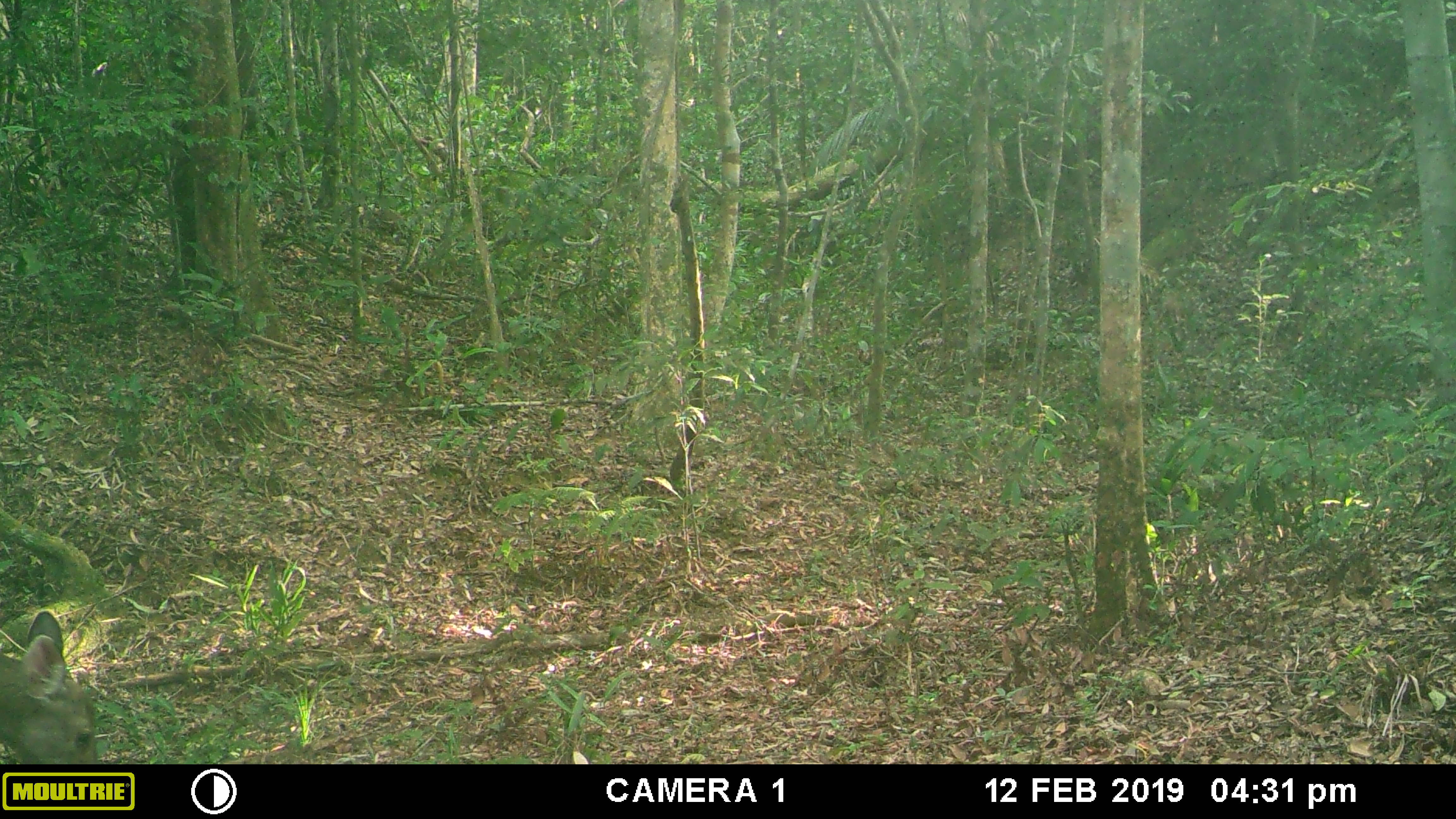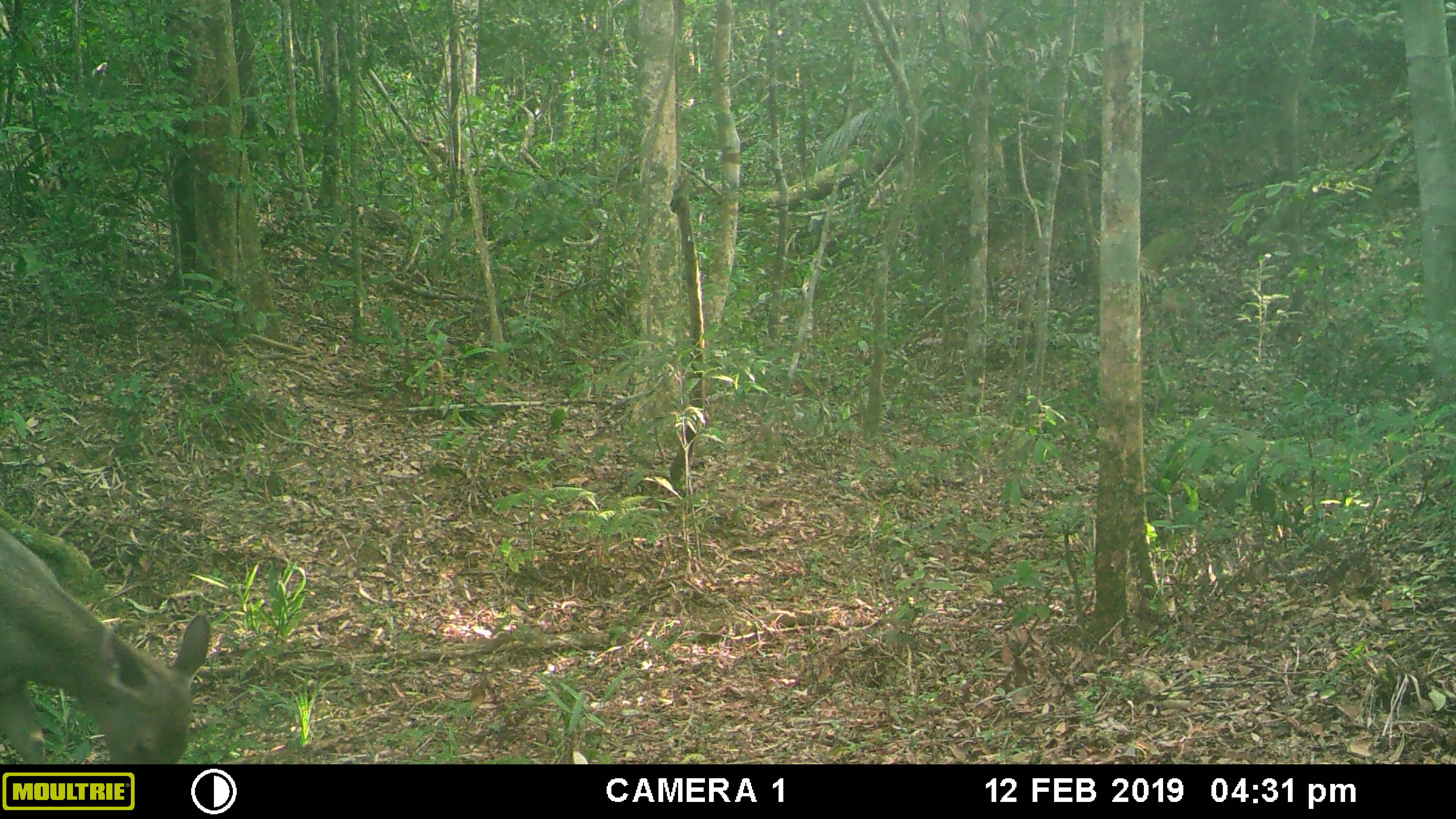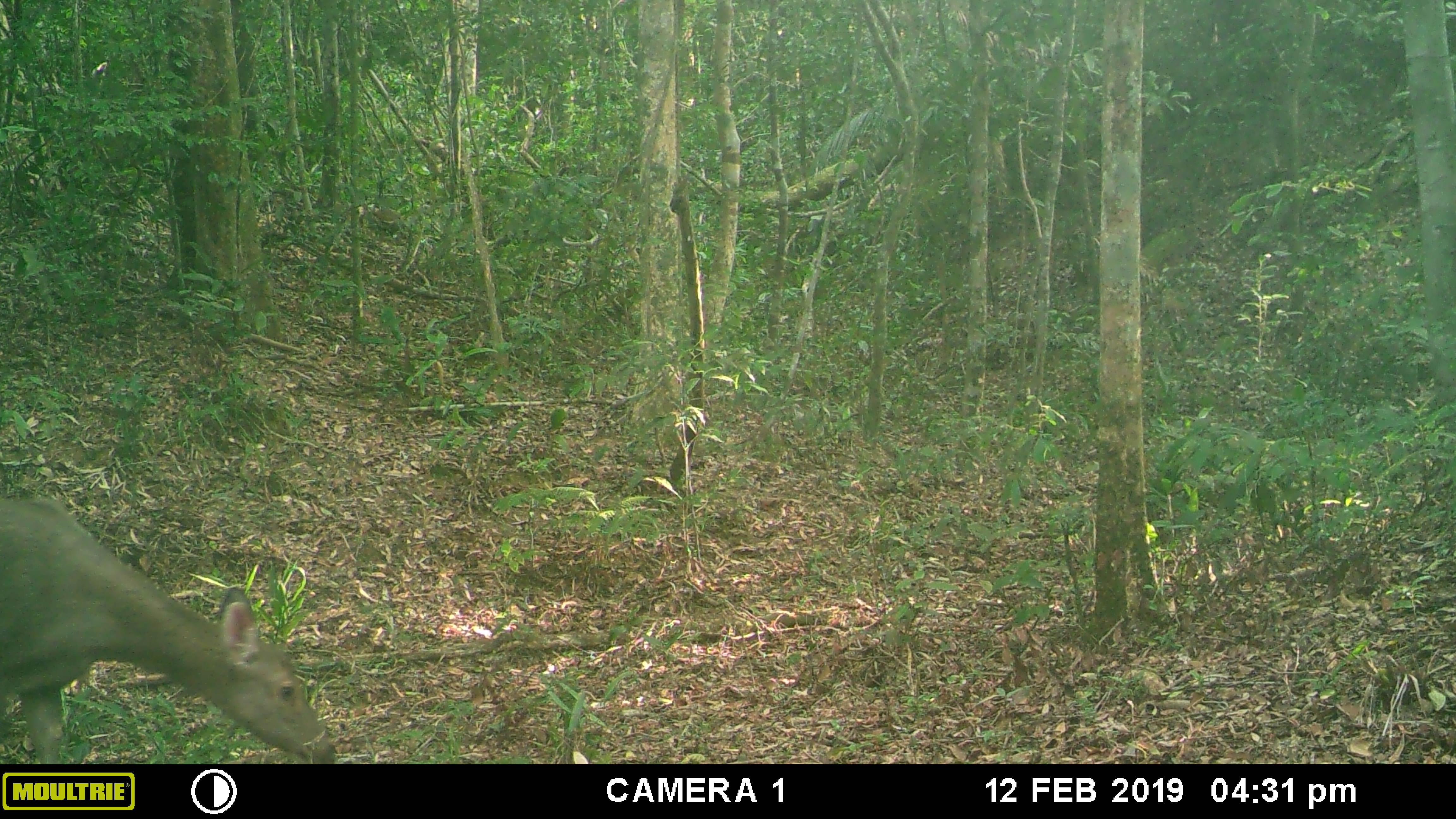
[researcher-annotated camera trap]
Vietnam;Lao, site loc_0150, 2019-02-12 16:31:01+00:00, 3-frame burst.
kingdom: Animalia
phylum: Chordata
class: Mammalia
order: Artiodactyla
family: Cervidae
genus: Rusa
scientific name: Rusa unicolor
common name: sambar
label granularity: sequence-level